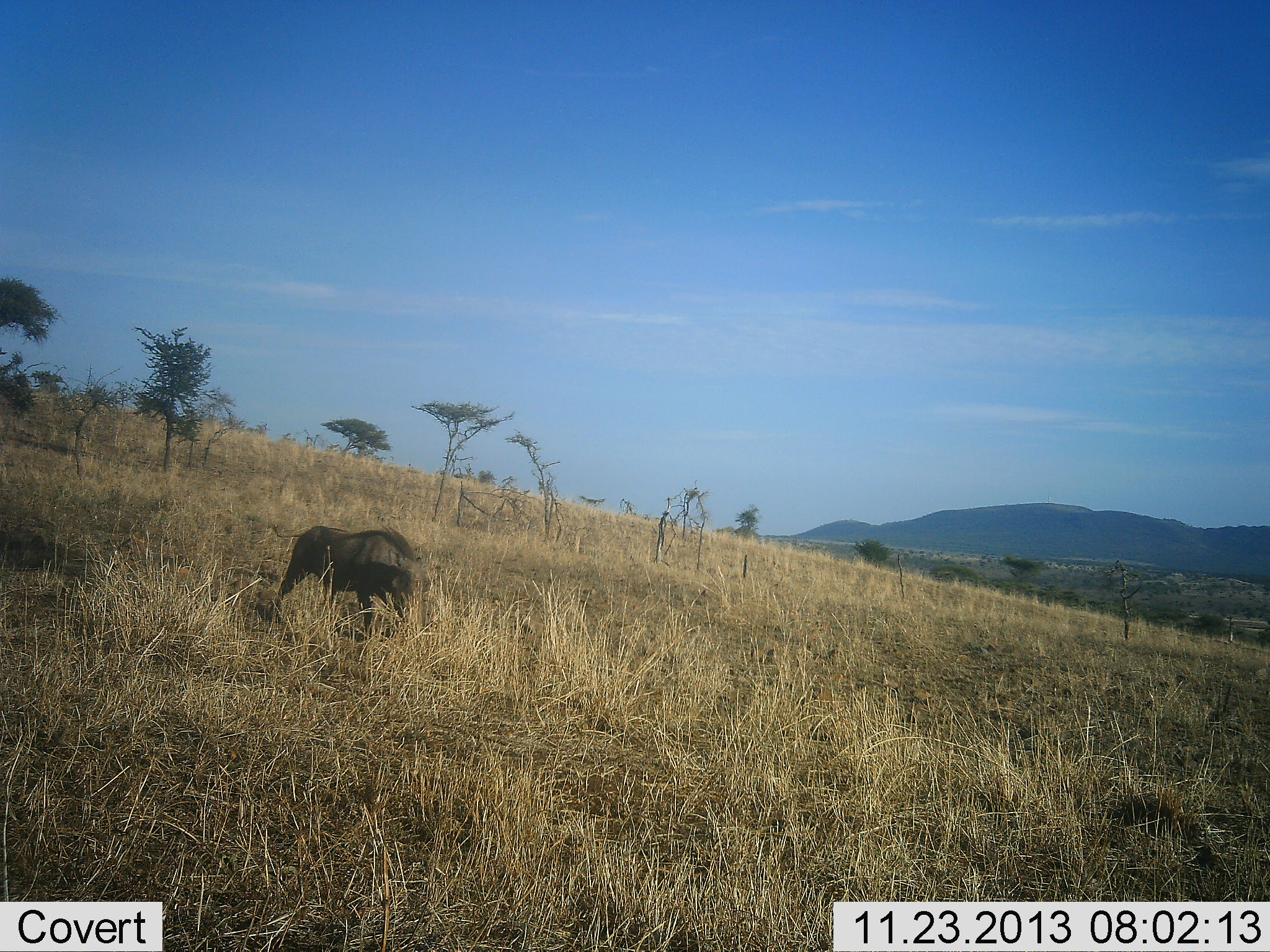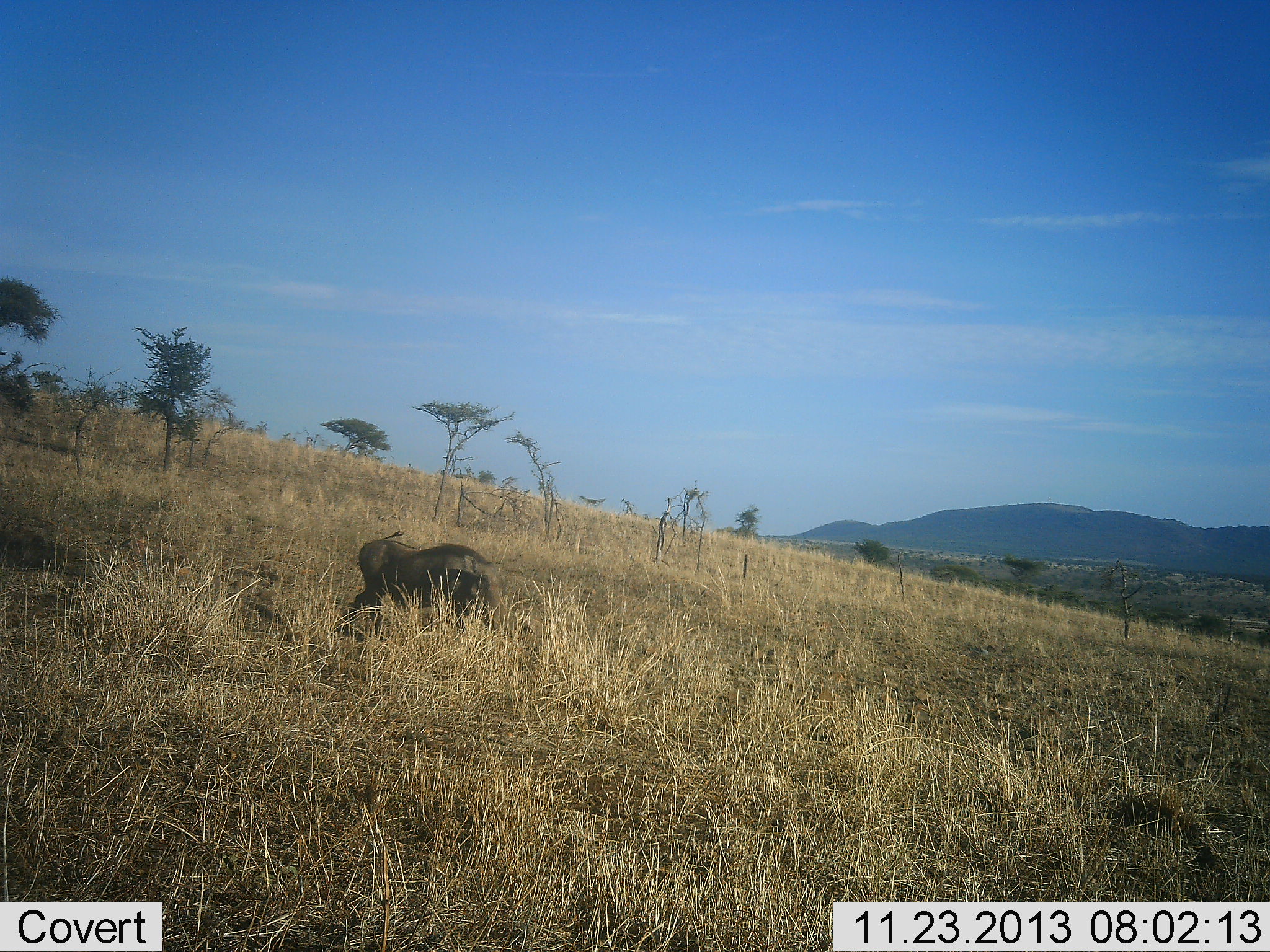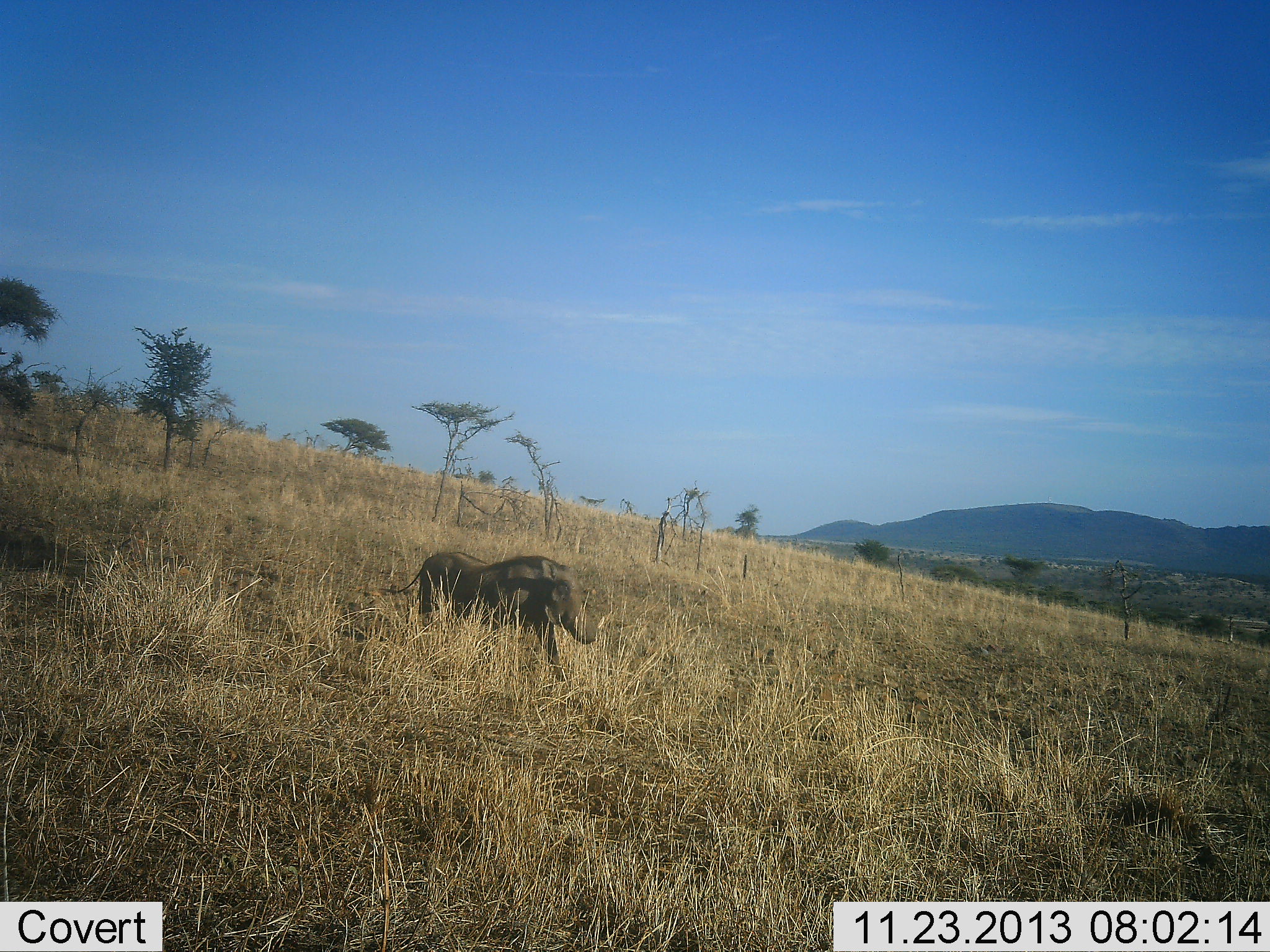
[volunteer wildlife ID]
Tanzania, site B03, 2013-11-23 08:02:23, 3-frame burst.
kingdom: Animalia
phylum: Chordata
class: Mammalia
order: Artiodactyla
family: Suidae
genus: Phacochoerus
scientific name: Phacochoerus africanus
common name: warthog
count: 1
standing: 0%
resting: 0%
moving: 100%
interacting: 0%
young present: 0%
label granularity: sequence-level